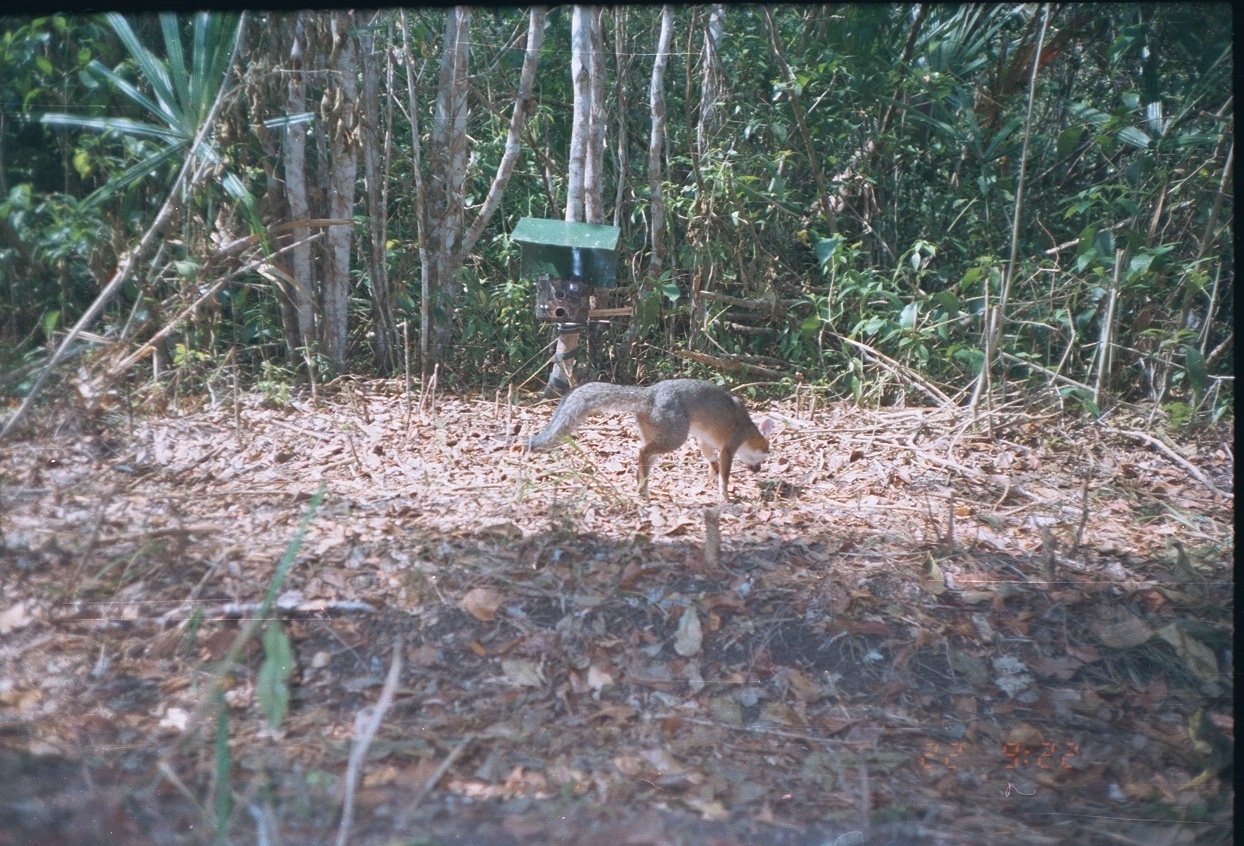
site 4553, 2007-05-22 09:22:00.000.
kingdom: Animalia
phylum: Chordata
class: Mammalia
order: Carnivora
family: Canidae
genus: Urocyon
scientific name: Urocyon cinereoargenteus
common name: gray fox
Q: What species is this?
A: Urocyon cinereoargenteus (gray fox).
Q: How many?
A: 1.